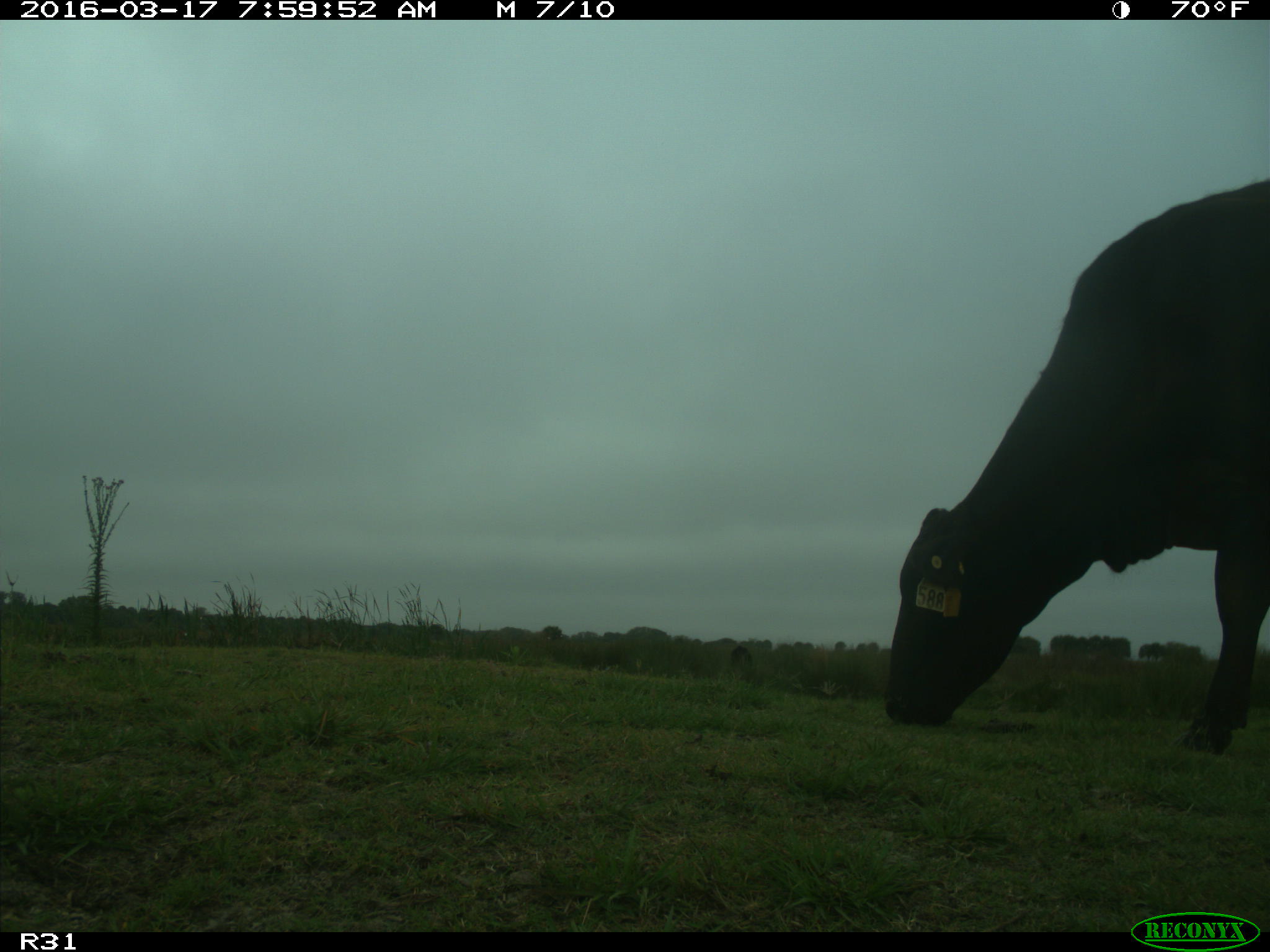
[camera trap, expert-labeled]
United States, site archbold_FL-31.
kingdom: Animalia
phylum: Chordata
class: Mammalia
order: Artiodactyla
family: Bovidae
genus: Bos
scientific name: Bos taurus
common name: domestic cow